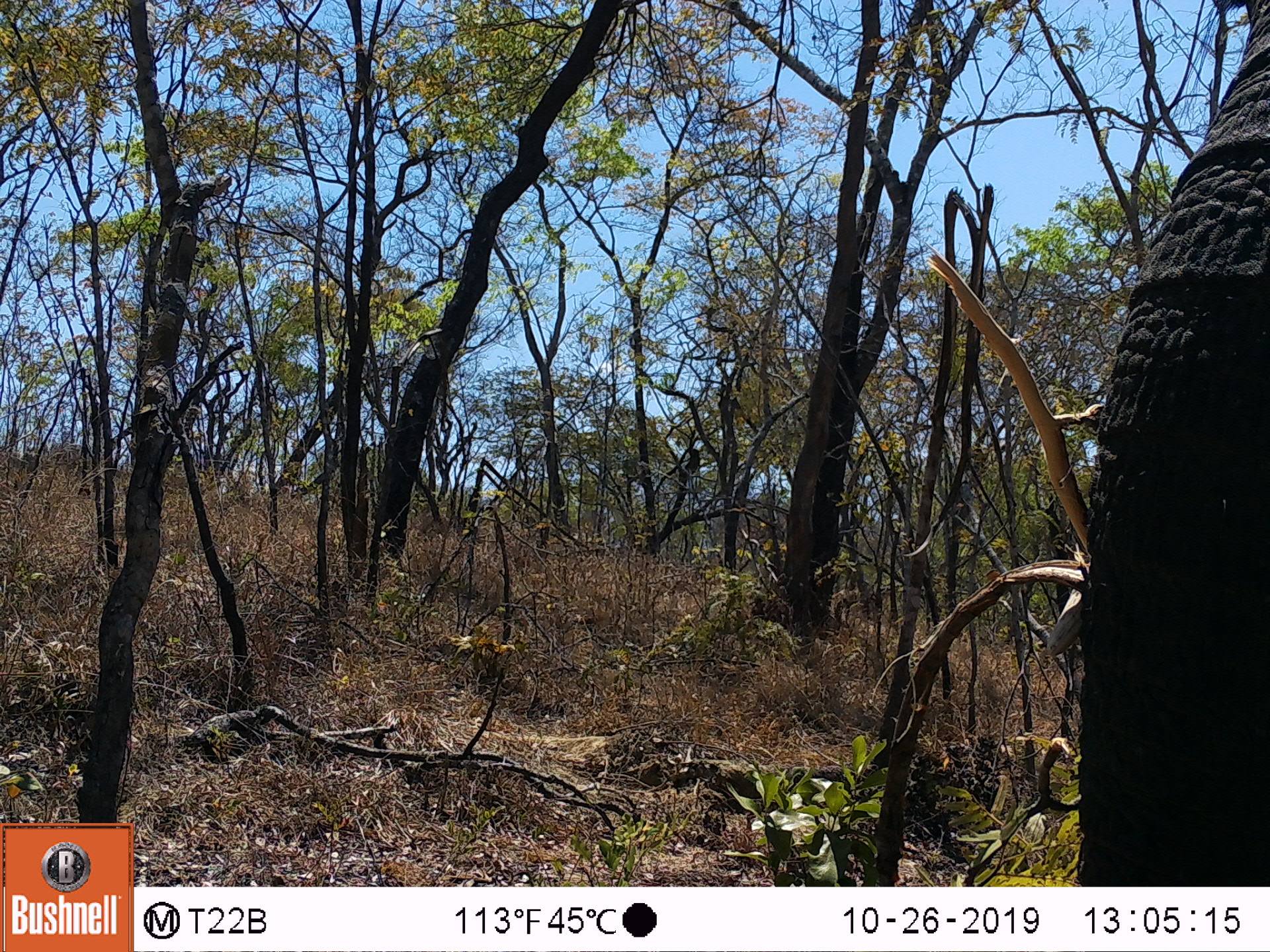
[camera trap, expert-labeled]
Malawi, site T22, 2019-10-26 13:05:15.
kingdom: Animalia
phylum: Chordata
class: Mammalia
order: Proboscidea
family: Elephantidae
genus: Loxodonta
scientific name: Loxodonta africana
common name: african savanna elephant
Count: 1.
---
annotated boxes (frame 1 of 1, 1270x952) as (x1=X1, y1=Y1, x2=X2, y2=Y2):
african savanna elephant: (x1=1025, y1=0, x2=1269, y2=885)